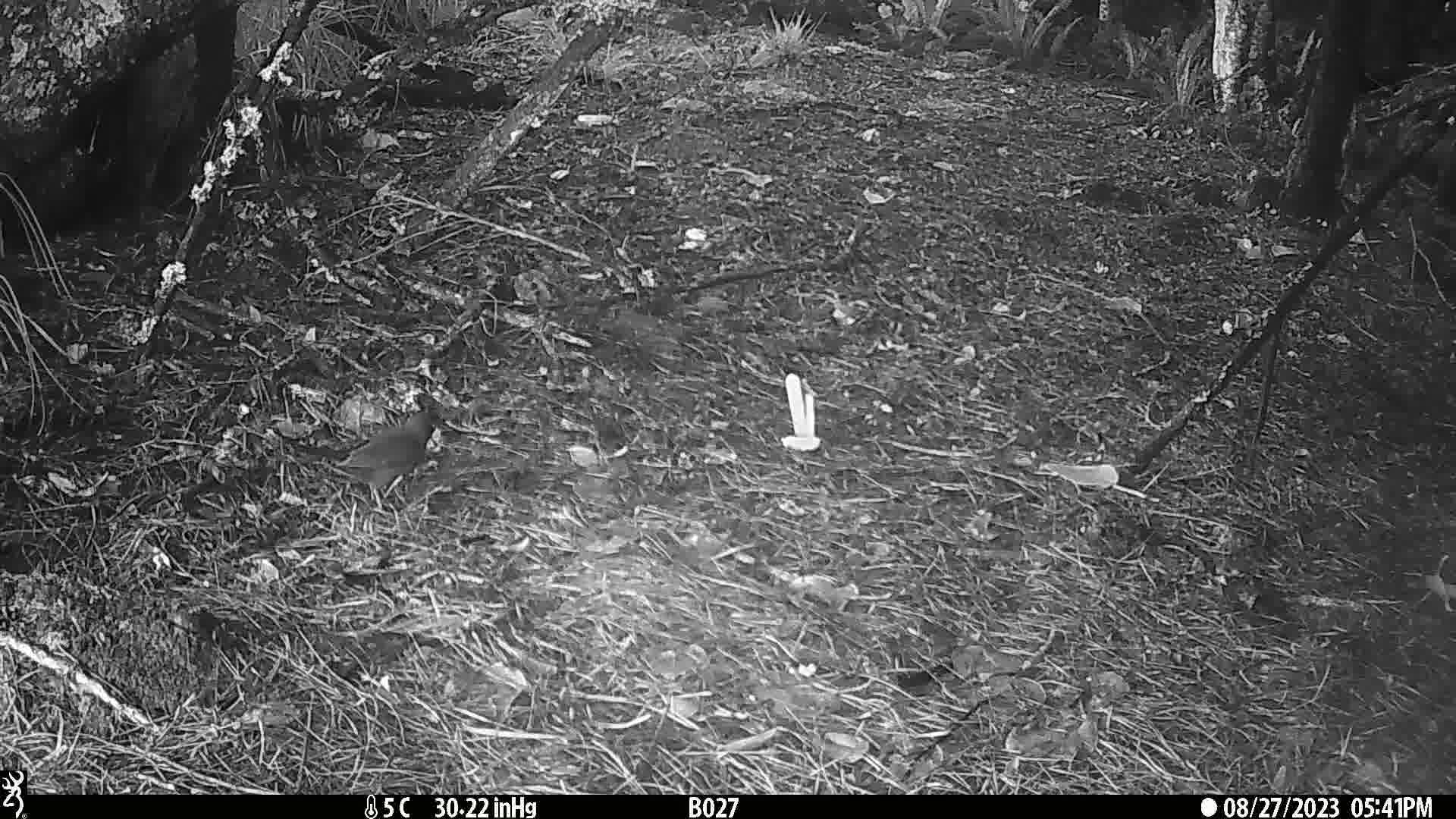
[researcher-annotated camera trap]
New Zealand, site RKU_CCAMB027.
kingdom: Animalia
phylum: Chordata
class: Aves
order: Passeriformes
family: Turdidae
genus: Turdus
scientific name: Turdus merula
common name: eurasian blackbird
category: blackbird